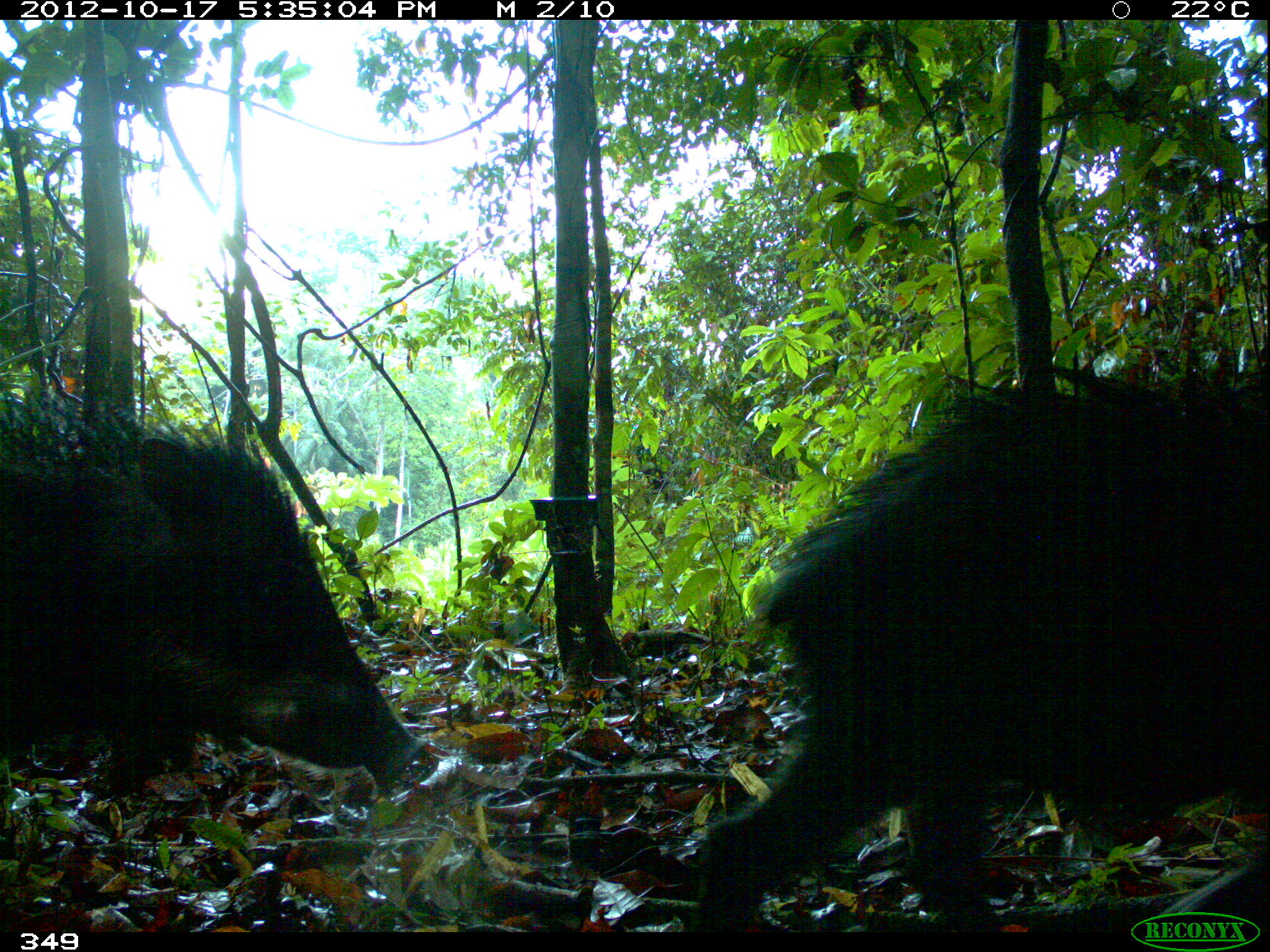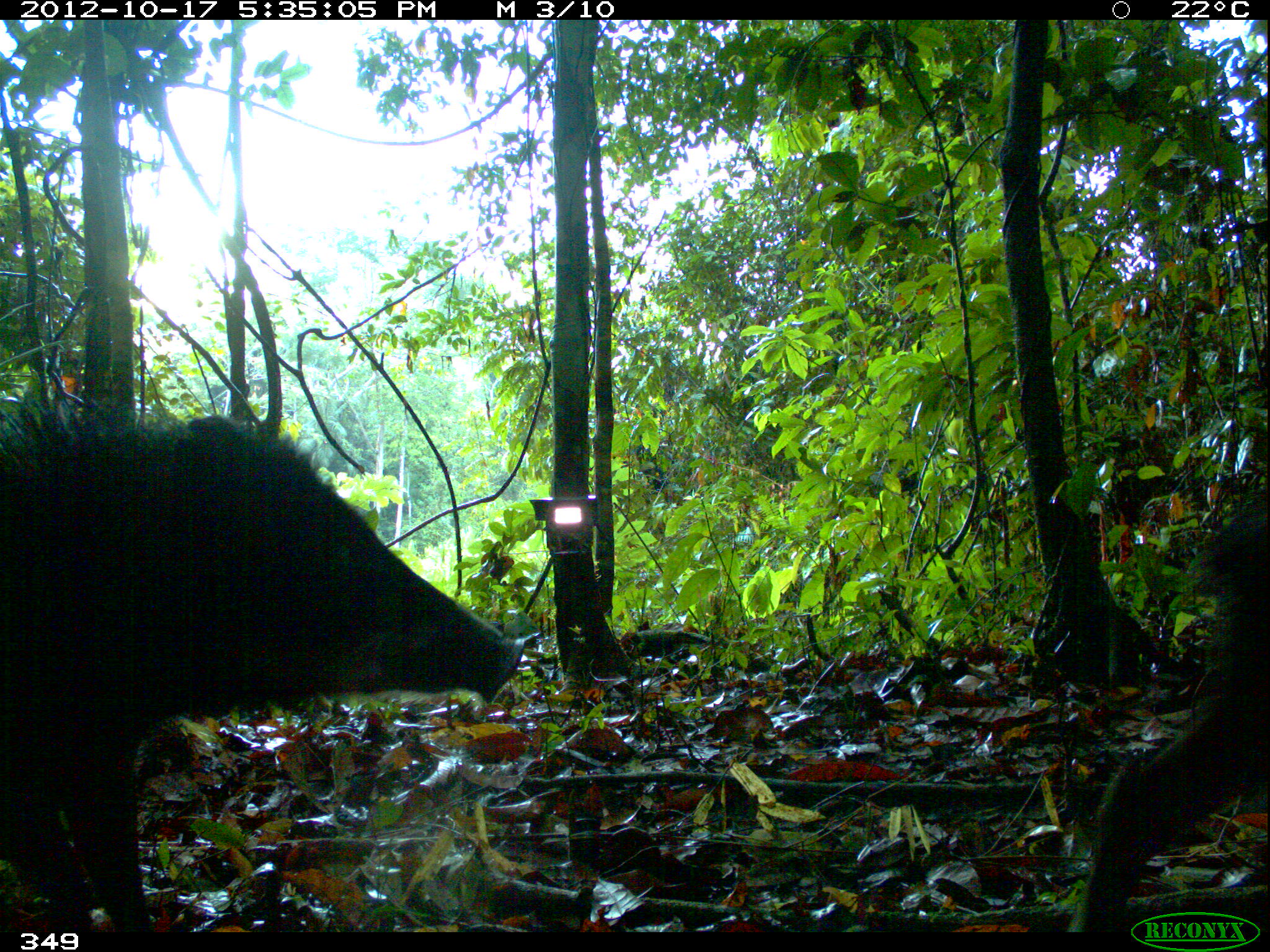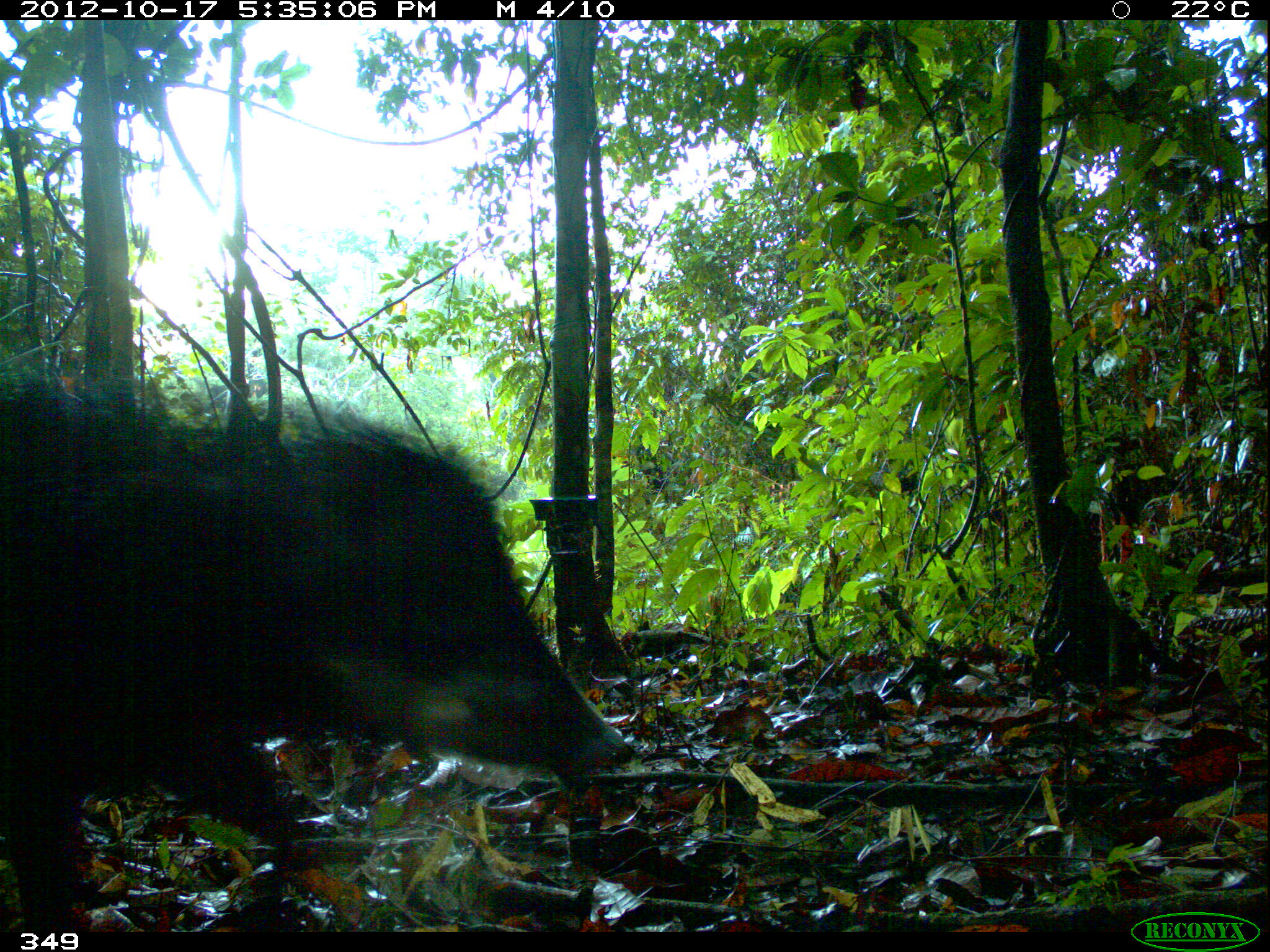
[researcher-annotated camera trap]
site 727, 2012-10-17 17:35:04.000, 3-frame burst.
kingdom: Animalia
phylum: Chordata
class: Mammalia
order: Artiodactyla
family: Tayassuidae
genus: Tayassu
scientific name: Tayassu pecari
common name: white-lipped peccary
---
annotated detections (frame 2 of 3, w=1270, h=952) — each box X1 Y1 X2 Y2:
tayassu pecari: 0 395 526 932; 1065 492 1270 932